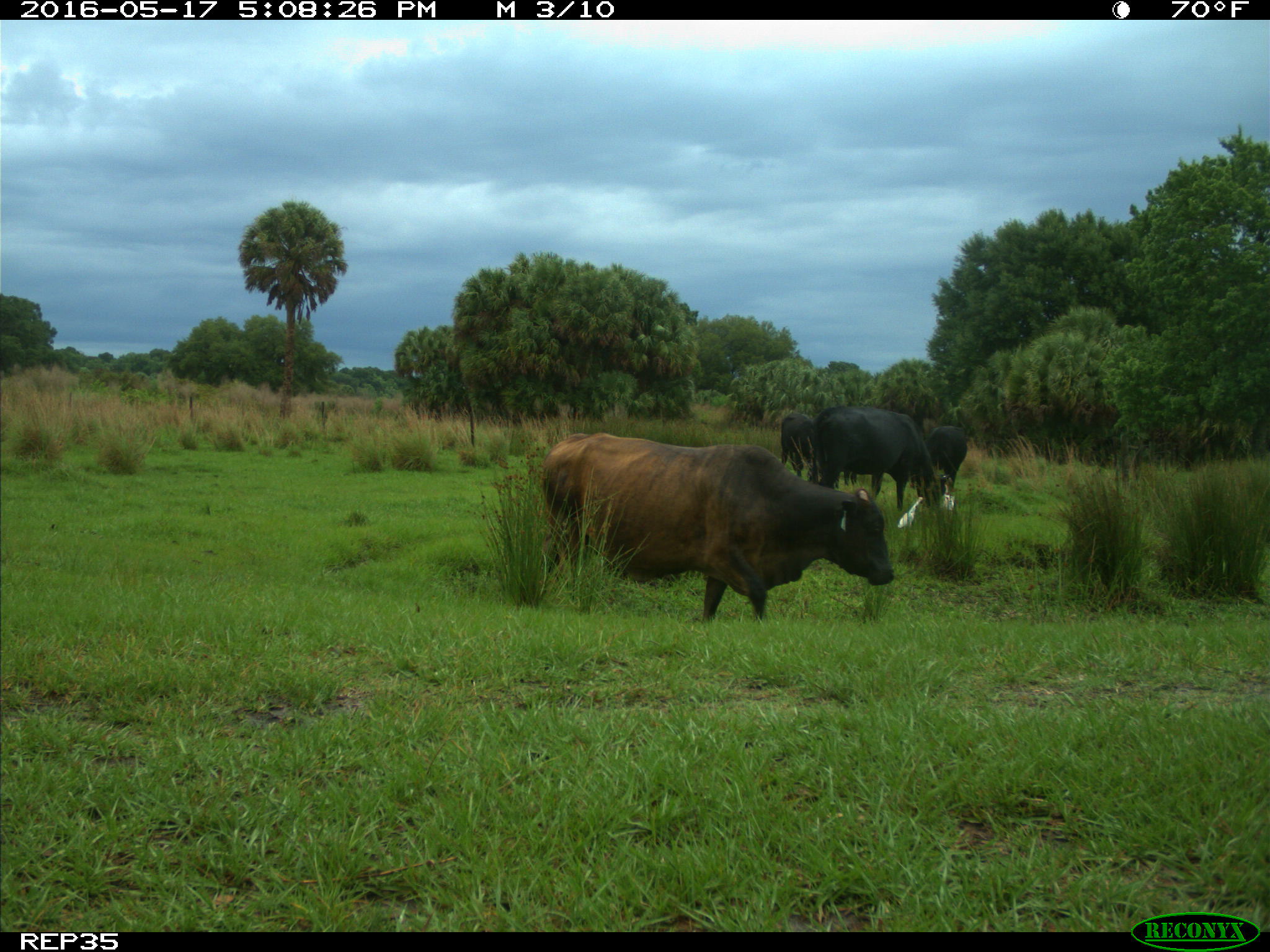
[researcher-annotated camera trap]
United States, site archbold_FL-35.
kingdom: Animalia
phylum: Chordata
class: Mammalia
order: Artiodactyla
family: Bovidae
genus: Bos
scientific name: Bos taurus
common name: domestic cow